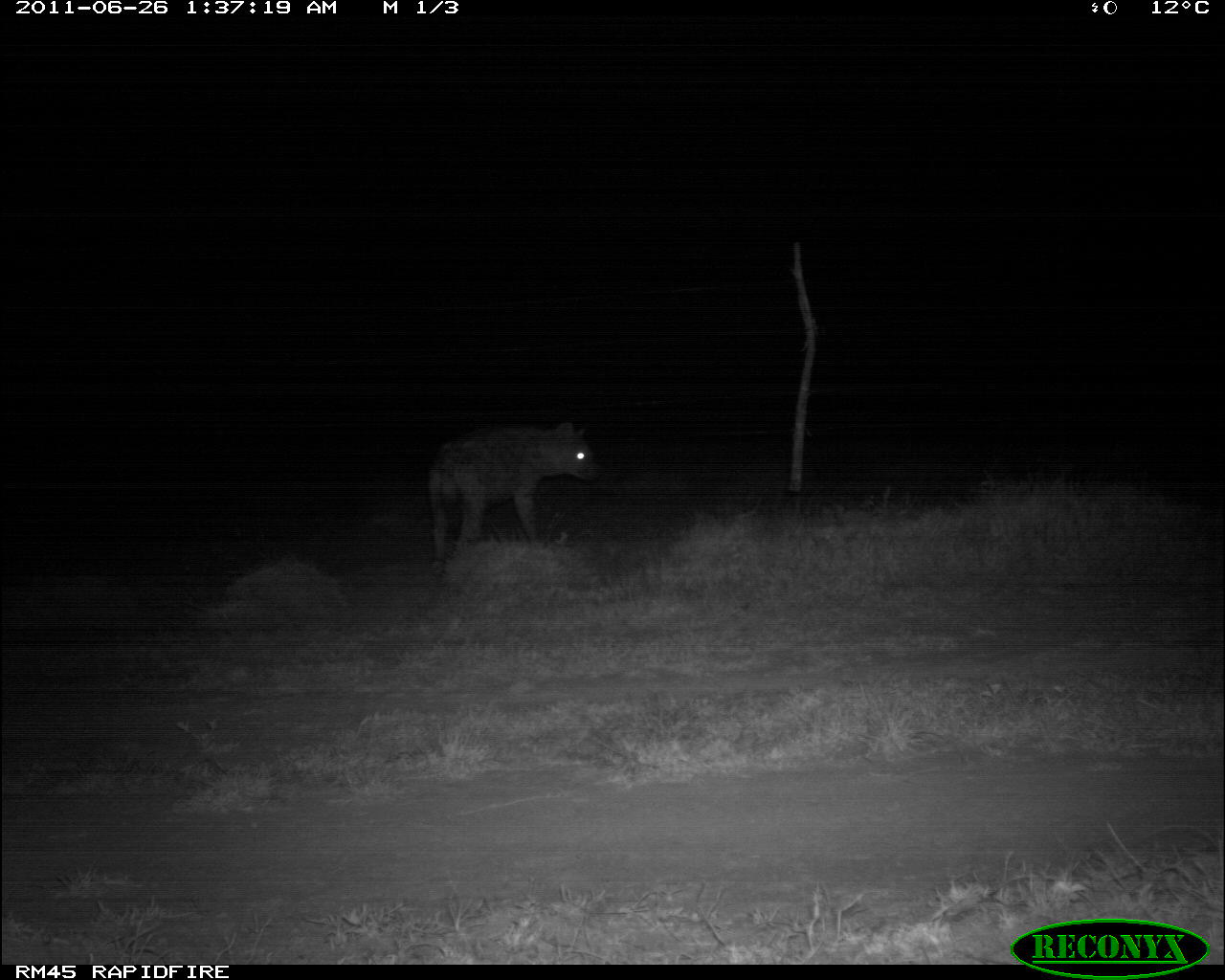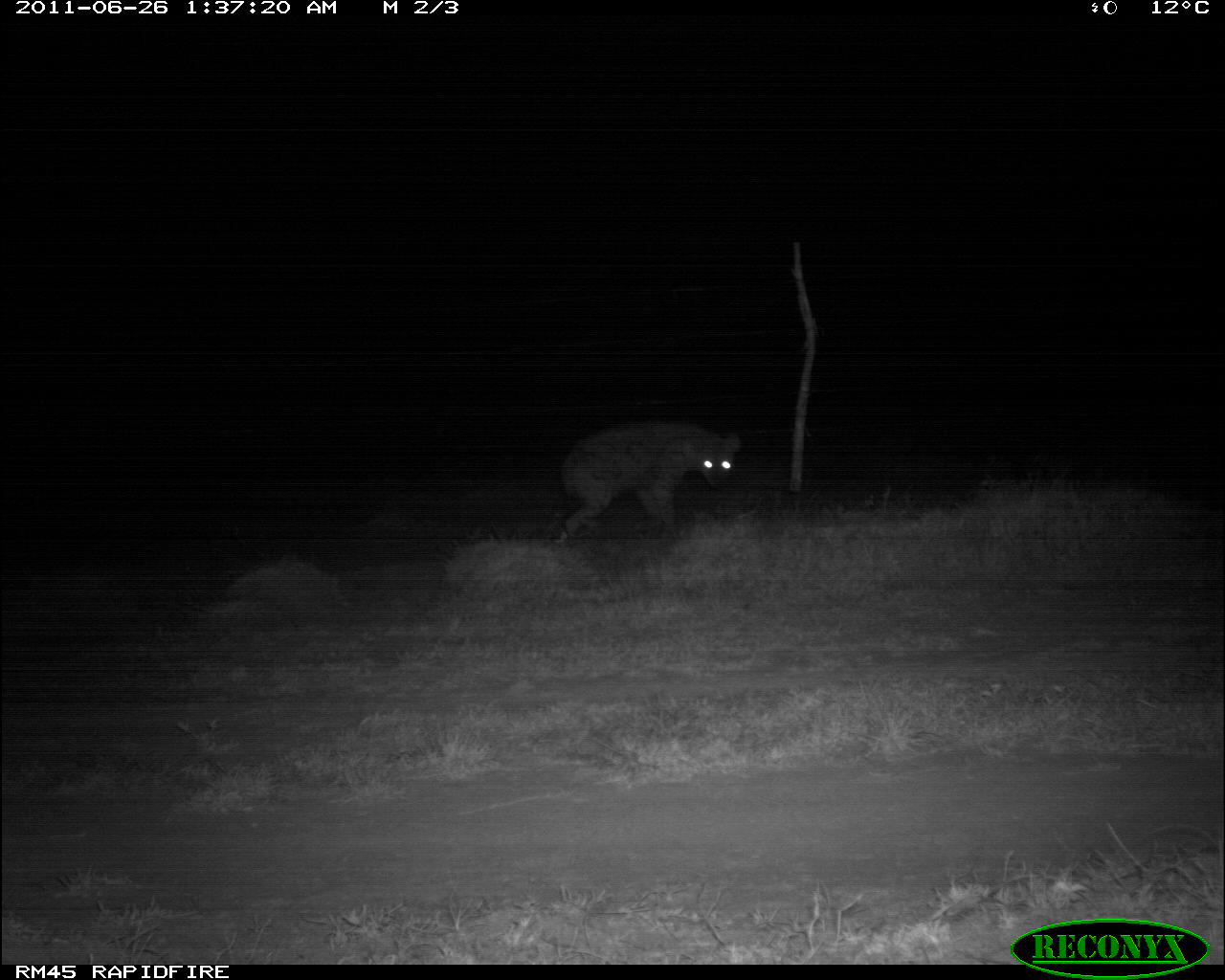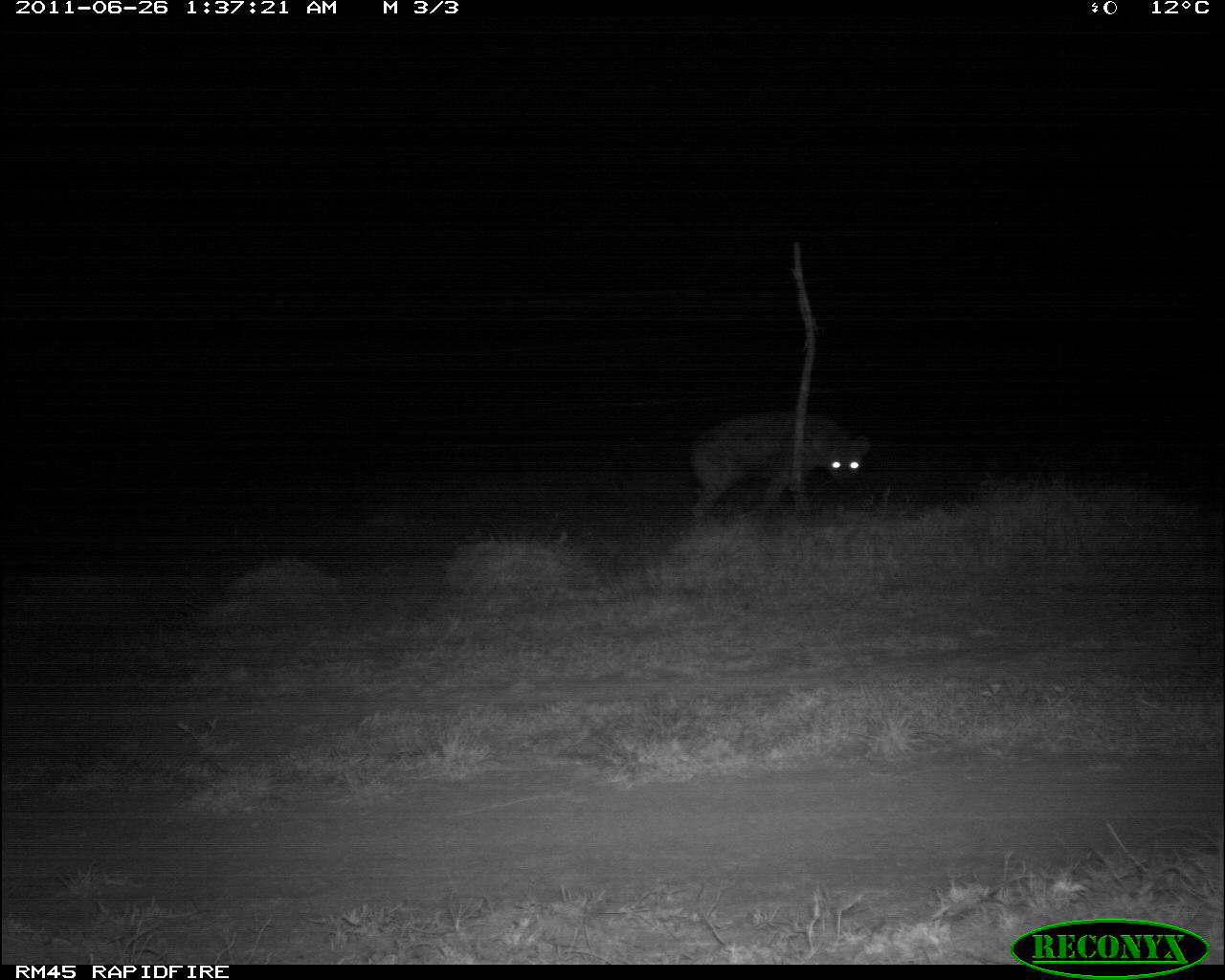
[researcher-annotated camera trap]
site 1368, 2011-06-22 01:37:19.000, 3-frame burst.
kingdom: Animalia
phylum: Chordata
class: Mammalia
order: Carnivora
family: Hyaenidae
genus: Crocuta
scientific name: Crocuta crocuta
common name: spotted hyena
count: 1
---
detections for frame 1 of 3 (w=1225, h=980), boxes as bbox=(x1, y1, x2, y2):
crocuta crocuta: bbox=(424, 416, 606, 562)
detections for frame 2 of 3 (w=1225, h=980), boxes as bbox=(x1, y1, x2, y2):
crocuta crocuta: bbox=(554, 418, 743, 542)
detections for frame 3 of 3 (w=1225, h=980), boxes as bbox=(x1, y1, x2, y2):
crocuta crocuta: bbox=(681, 412, 874, 522)